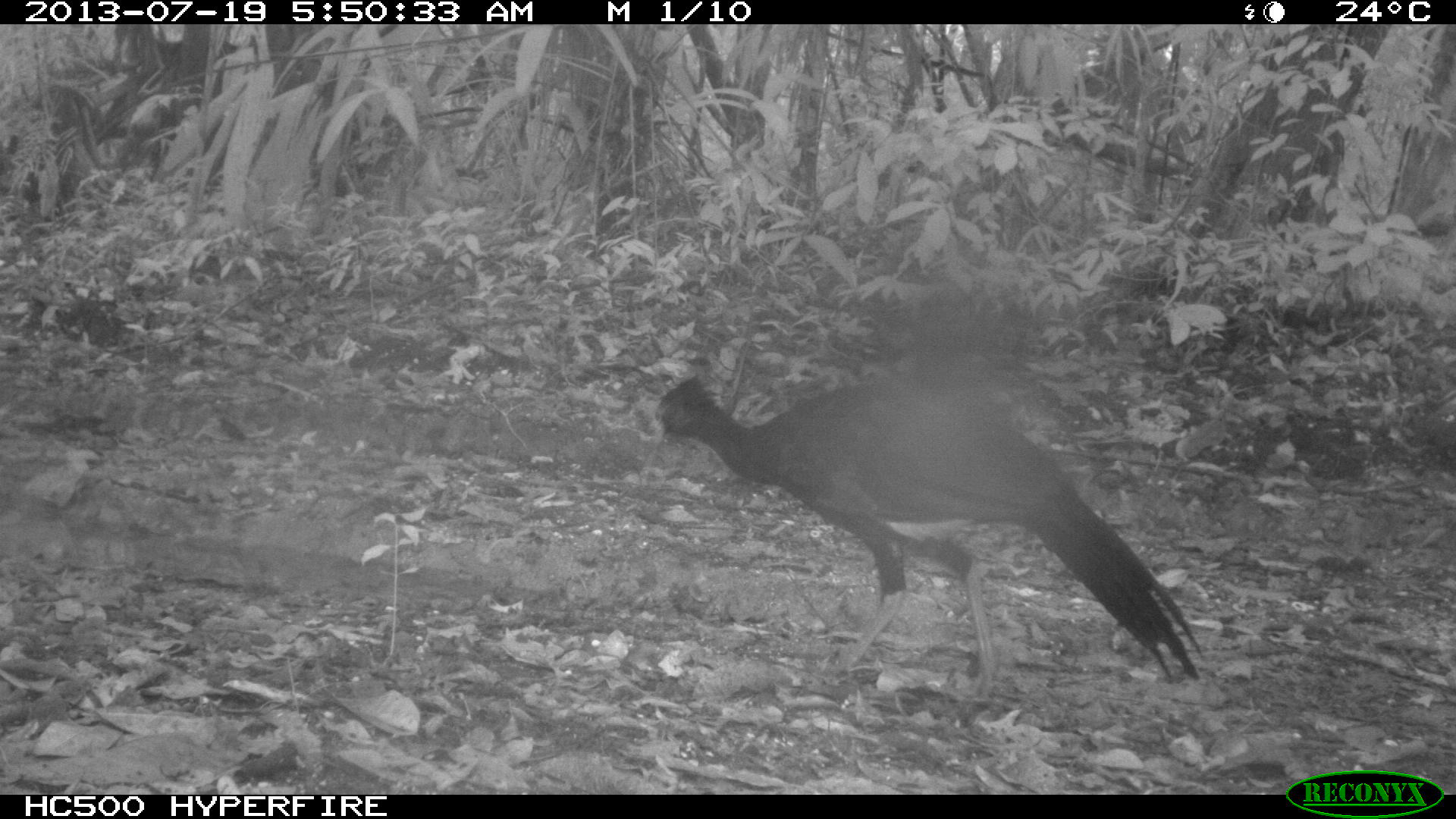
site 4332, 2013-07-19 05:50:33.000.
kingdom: Animalia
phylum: Chordata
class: Aves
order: Galliformes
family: Cracidae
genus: Crax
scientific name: Crax rubra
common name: great curassow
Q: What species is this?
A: Crax rubra (great curassow).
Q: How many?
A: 2.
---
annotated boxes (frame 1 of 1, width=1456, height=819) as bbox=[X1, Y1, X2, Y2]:
crax rubra: bbox=[641, 371, 1205, 701]